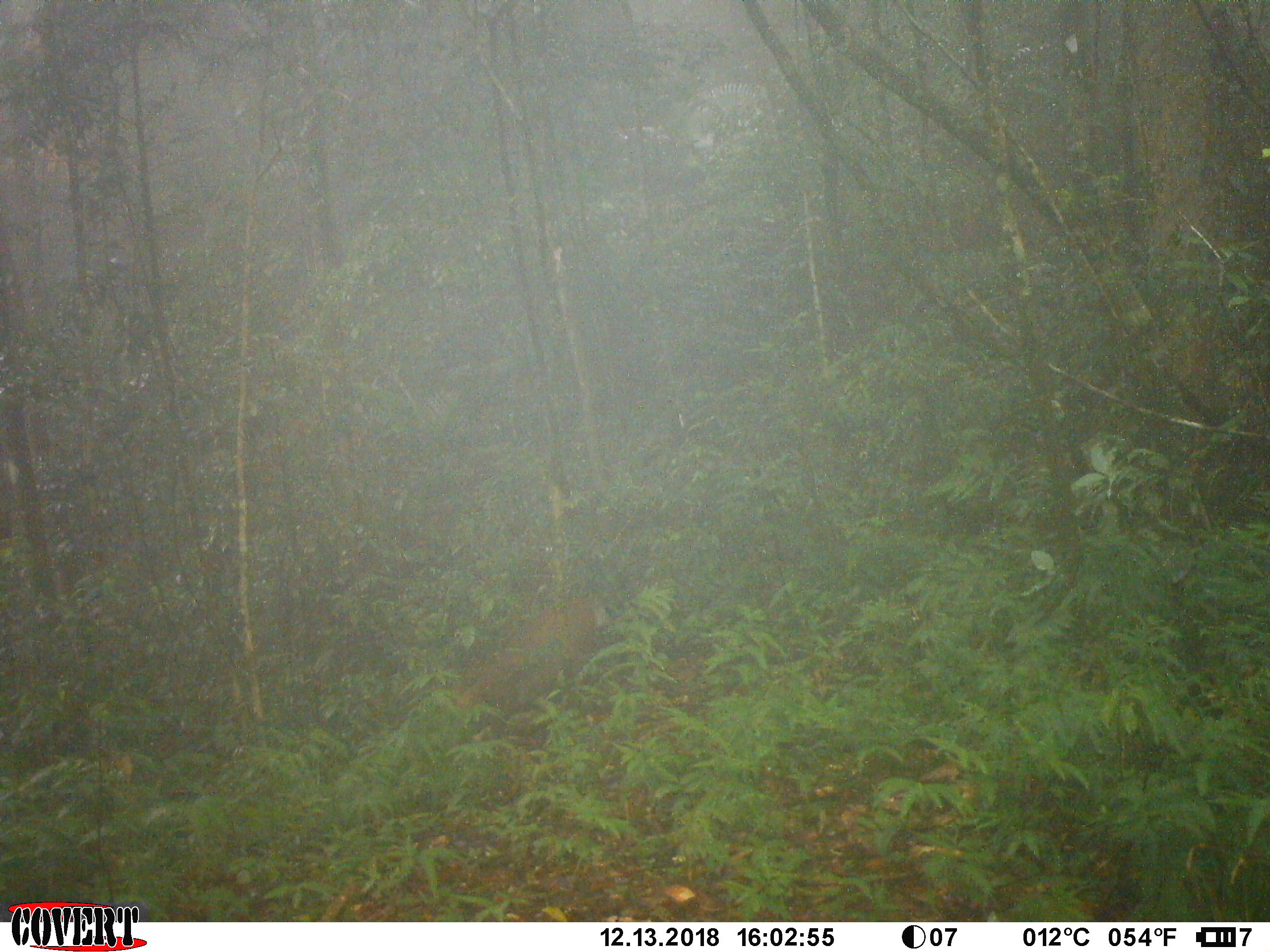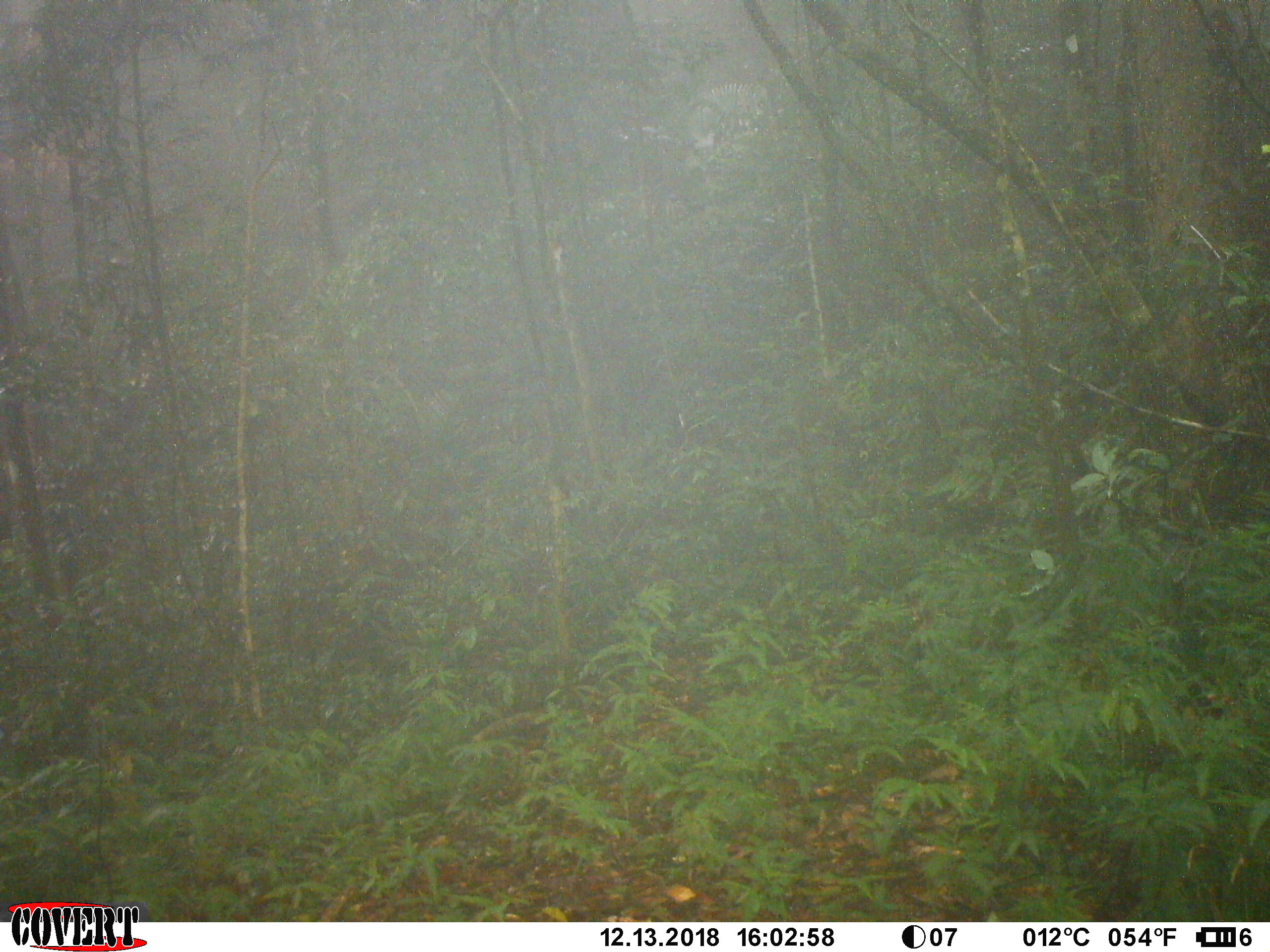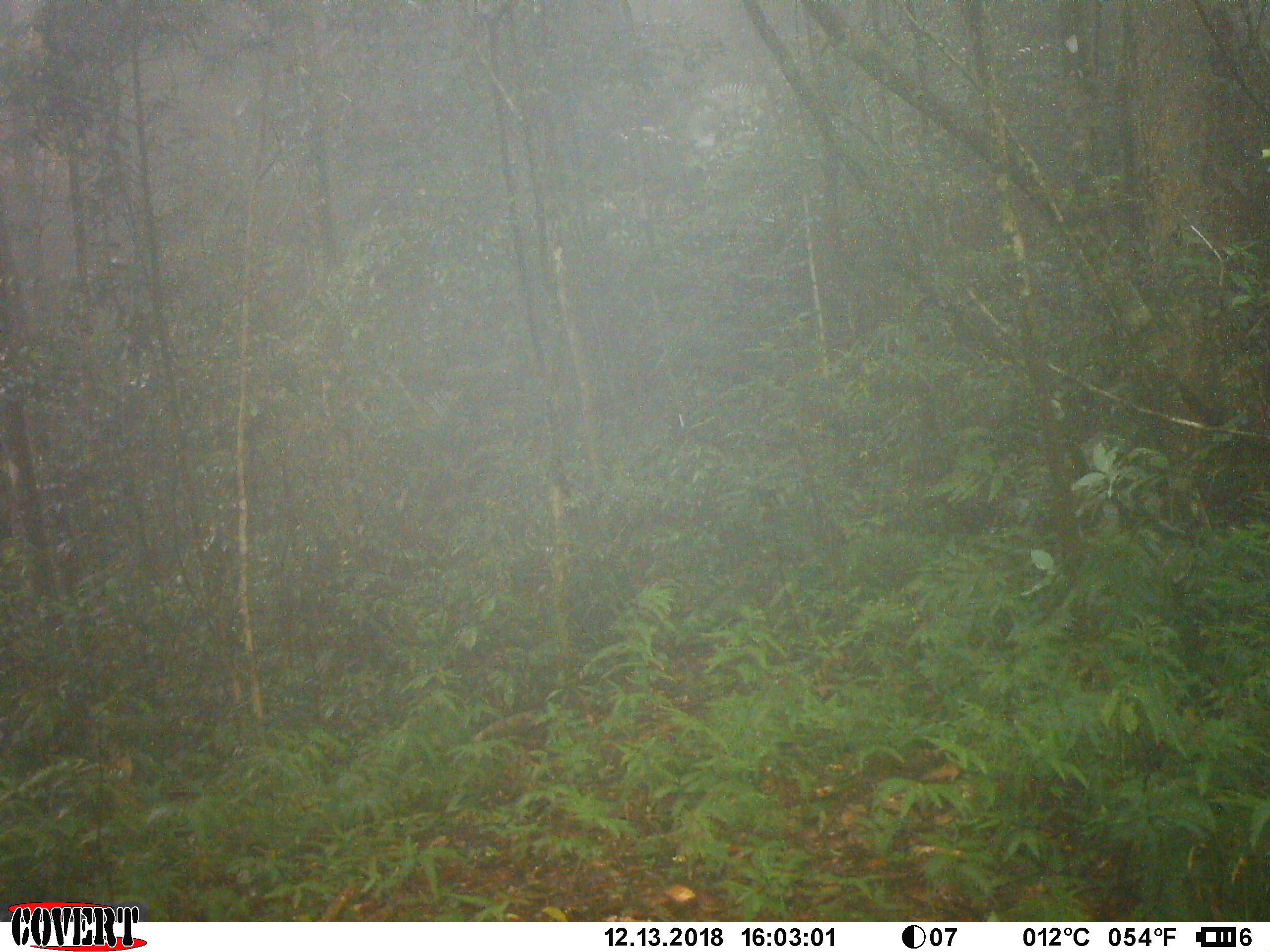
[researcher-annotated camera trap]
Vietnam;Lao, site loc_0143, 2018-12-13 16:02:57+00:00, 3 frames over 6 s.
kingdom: Animalia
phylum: Chordata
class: Mammalia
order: Artiodactyla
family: Cervidae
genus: Muntiacus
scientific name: Muntiacus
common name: muntjacs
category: unidentified muntjac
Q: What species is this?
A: Unidentified muntjac (muntjacs) (Muntiacus).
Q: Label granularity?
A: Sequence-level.